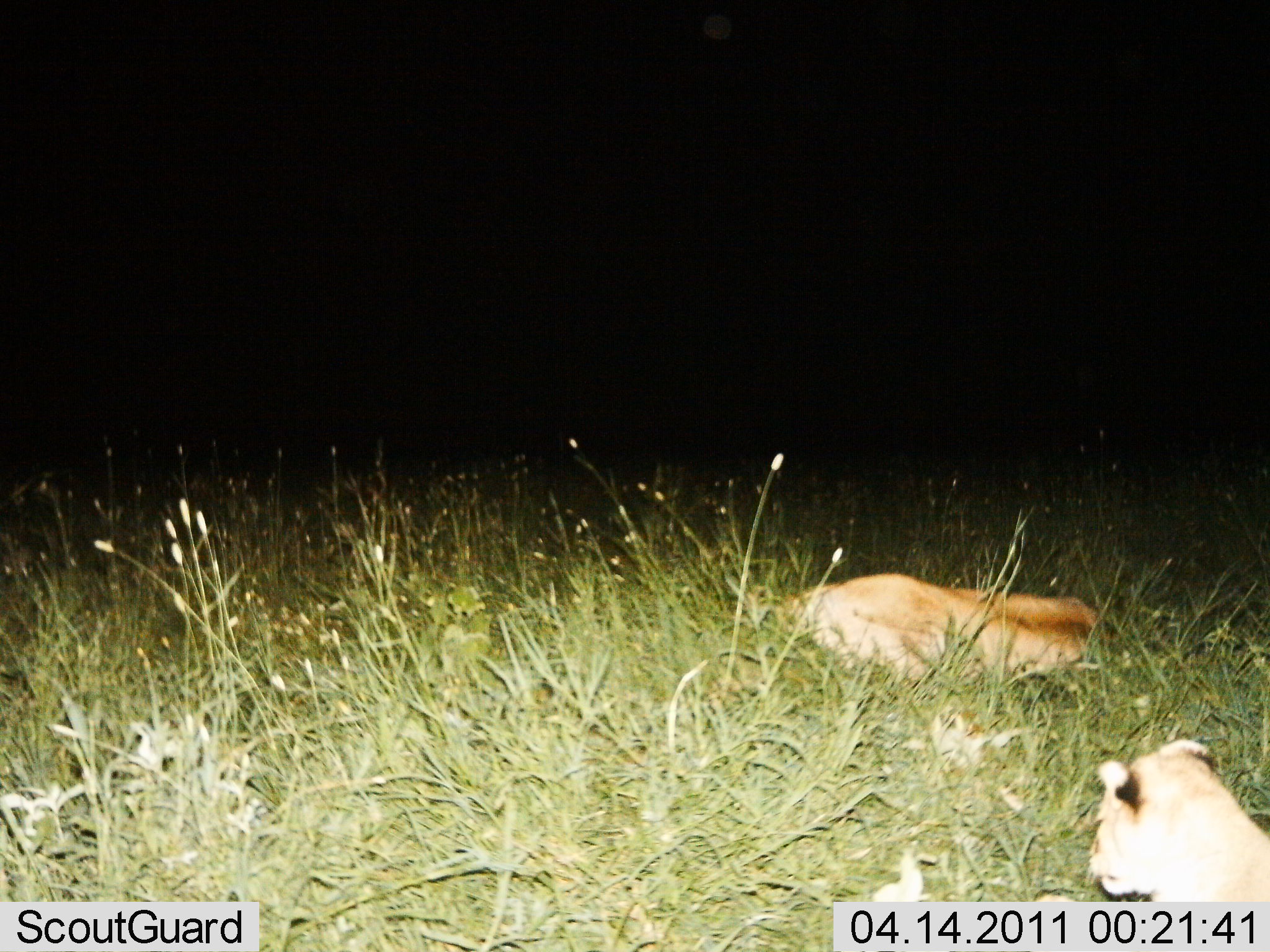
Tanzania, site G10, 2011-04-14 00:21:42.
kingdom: Animalia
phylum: Chordata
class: Mammalia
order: Carnivora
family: Felidae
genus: Panthera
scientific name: Panthera leo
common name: lion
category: lionfemale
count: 2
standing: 9%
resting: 100%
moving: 9%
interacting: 9%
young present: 0%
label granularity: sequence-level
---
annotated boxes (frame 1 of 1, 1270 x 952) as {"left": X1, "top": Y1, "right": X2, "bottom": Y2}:
animal: {"left": 775, "top": 568, "right": 1118, "bottom": 687}; {"left": 1087, "top": 734, "right": 1269, "bottom": 904}